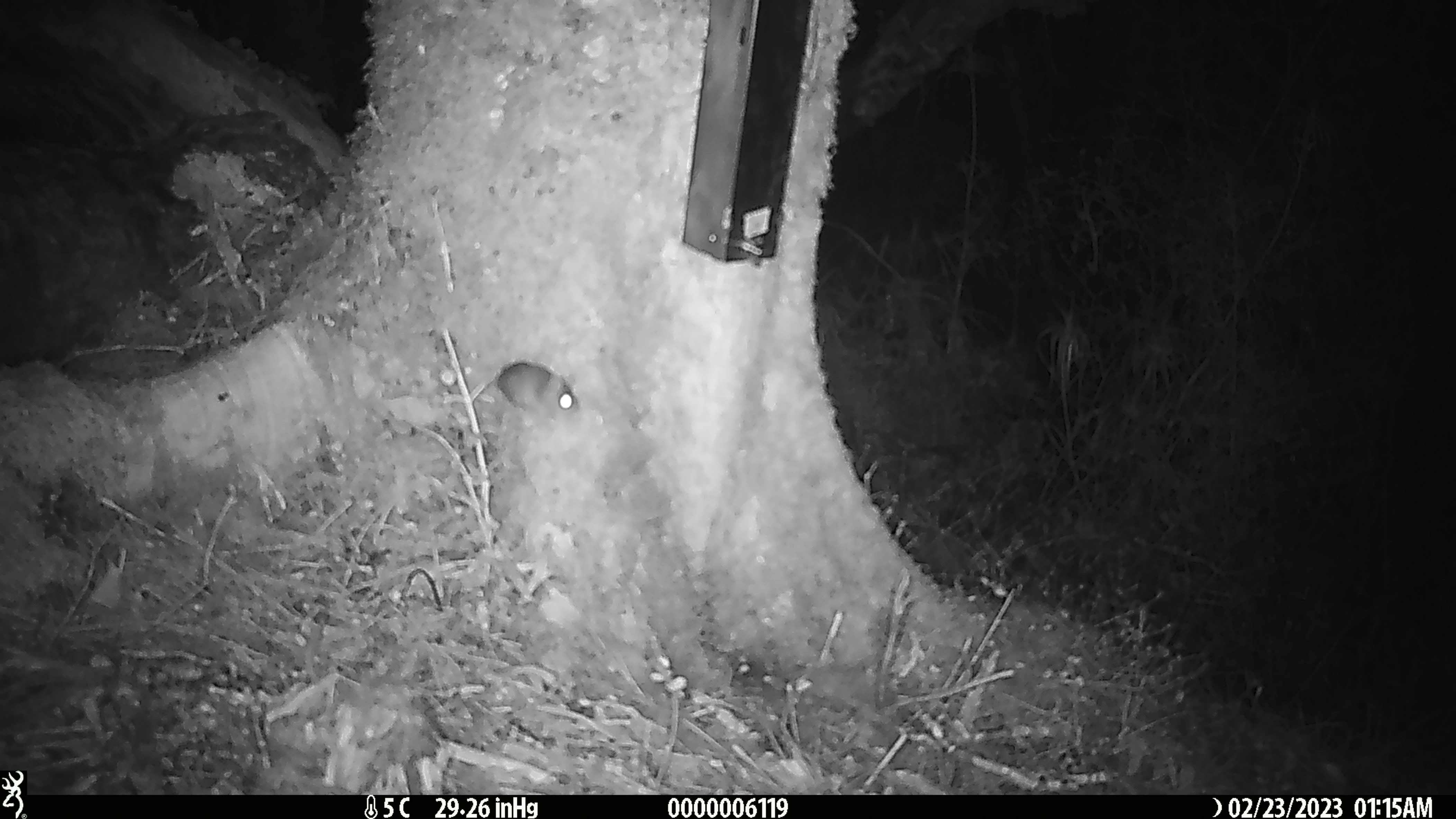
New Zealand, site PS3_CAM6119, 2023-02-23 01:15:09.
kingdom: Animalia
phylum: Chordata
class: Mammalia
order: Rodentia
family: Muridae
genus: Mus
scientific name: Mus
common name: mouse